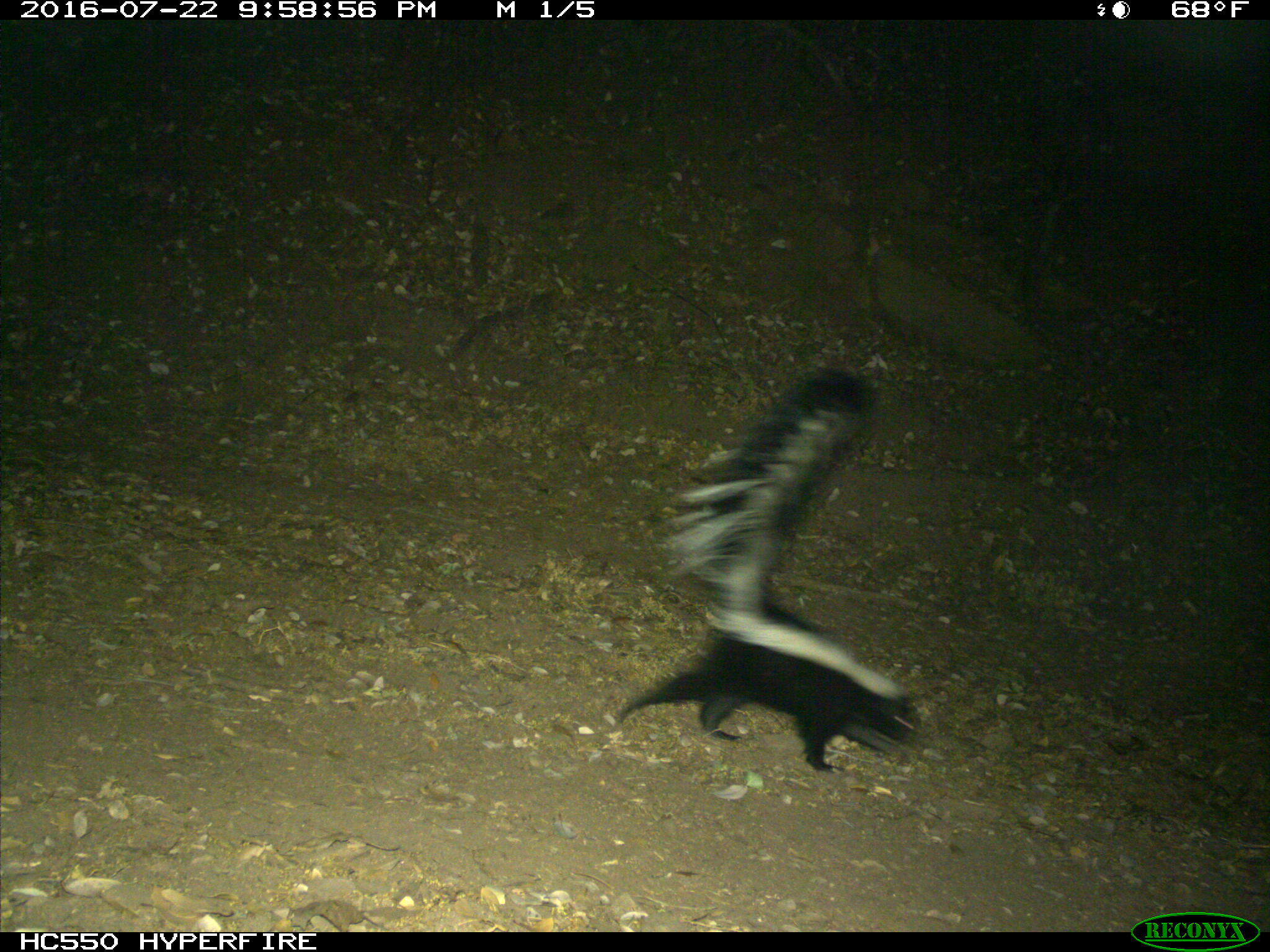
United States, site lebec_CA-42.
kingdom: Animalia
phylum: Chordata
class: Mammalia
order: Carnivora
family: Mephitidae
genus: Mephitis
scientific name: Mephitis mephitis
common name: striped skunk